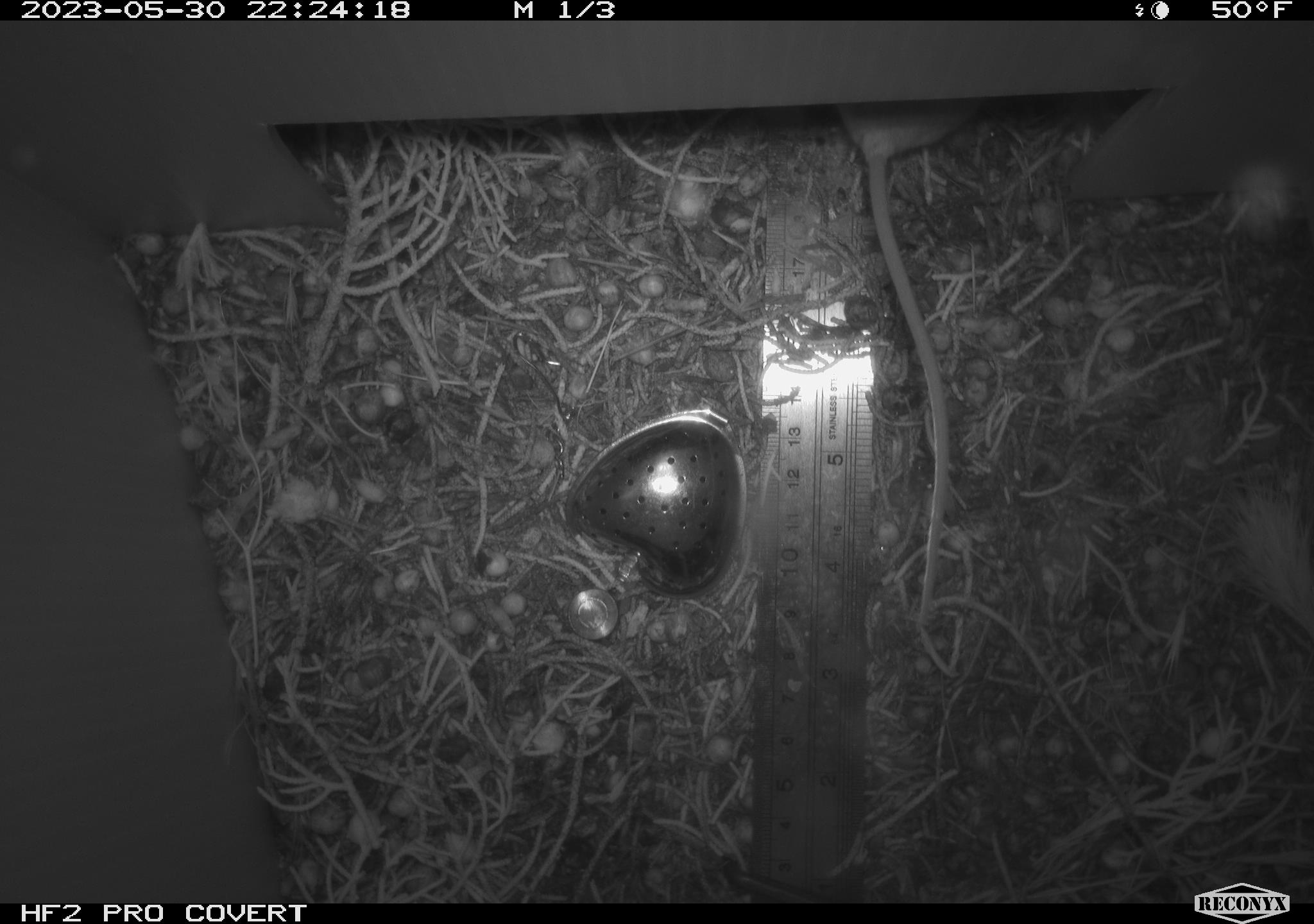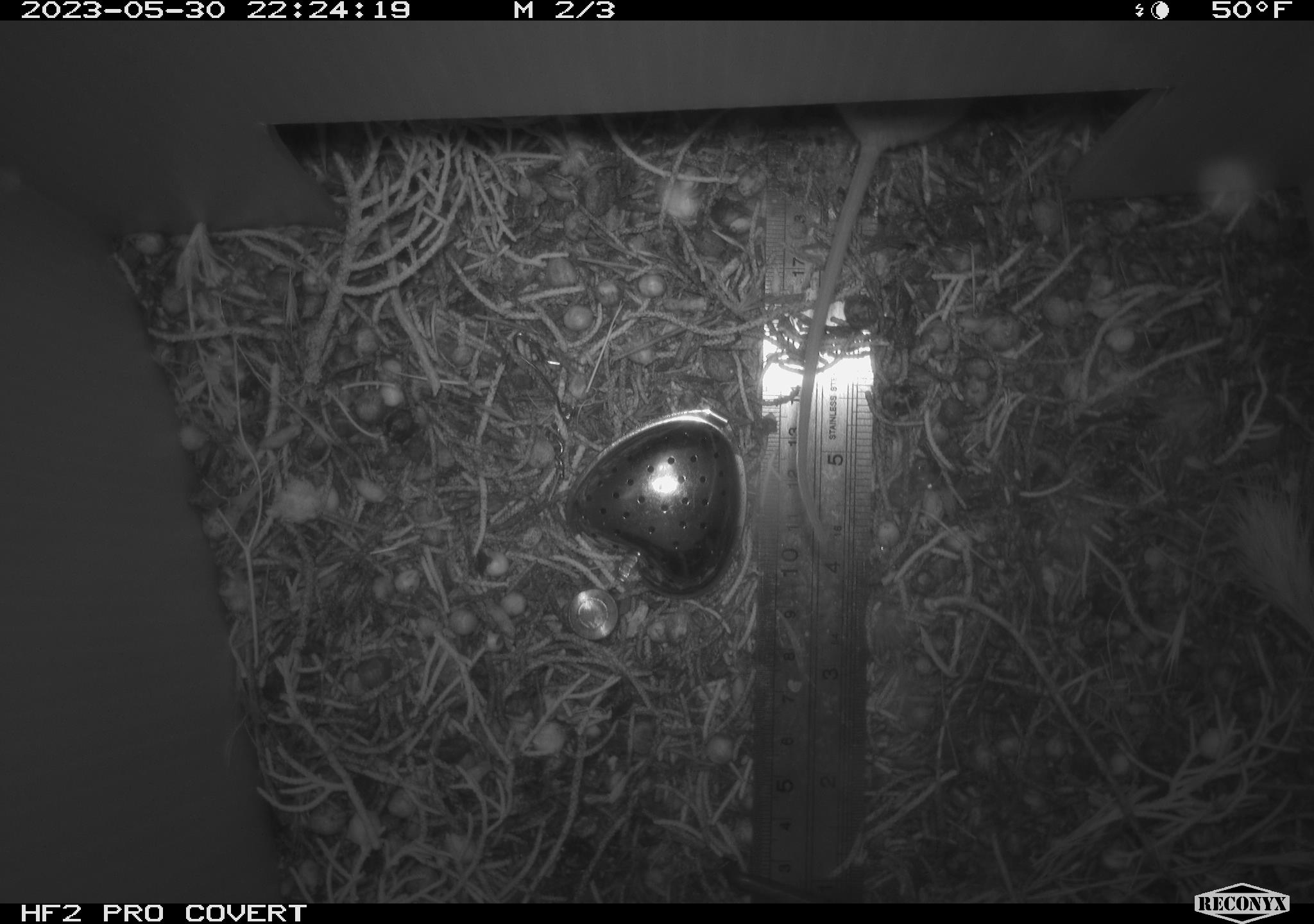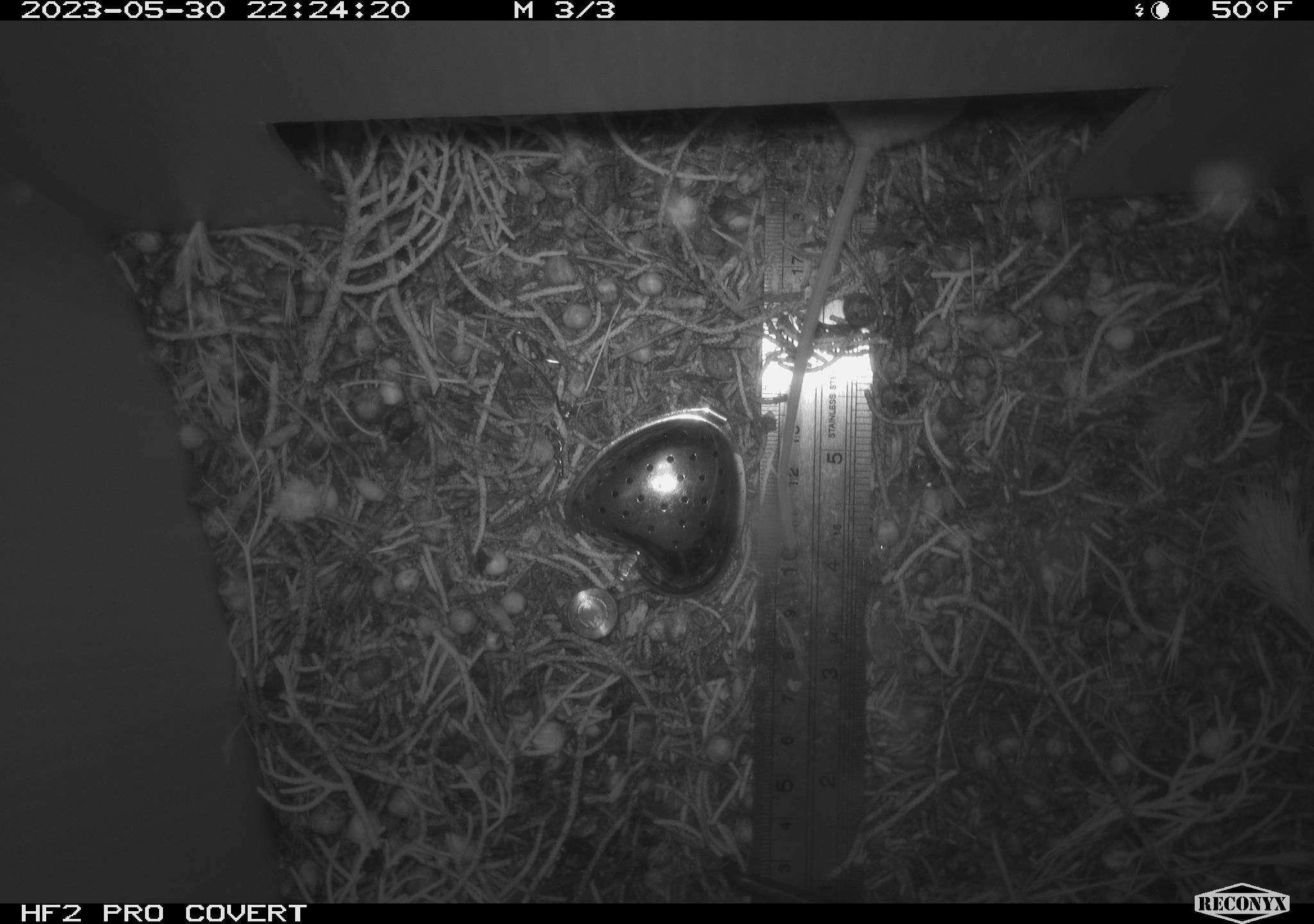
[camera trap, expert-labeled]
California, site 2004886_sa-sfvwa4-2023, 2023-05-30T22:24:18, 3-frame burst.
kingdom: Animalia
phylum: Chordata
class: Mammalia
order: Rodentia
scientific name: Rodentia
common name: mouse species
Mouse species (Rodentia).